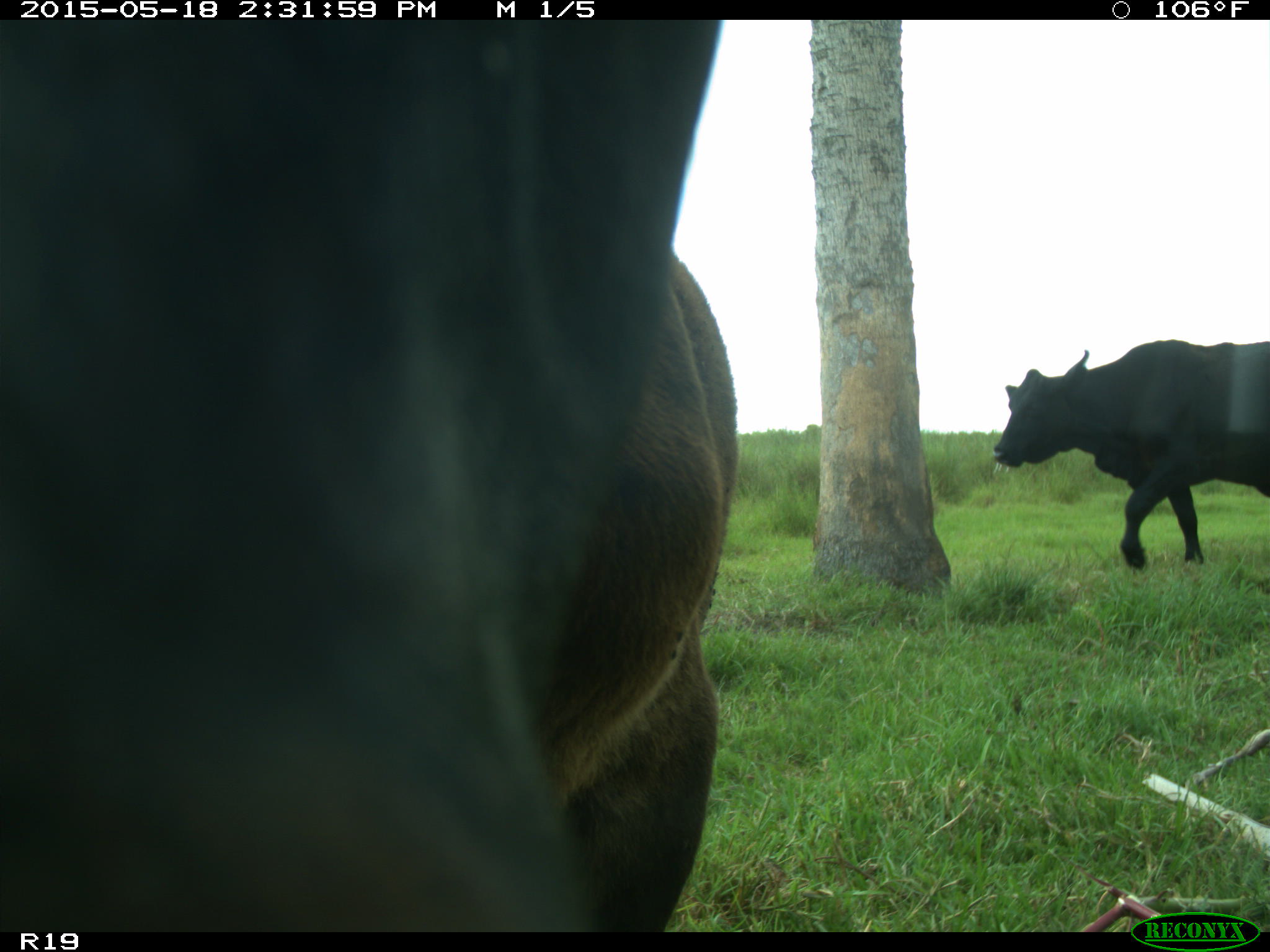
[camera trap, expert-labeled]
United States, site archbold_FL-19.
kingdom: Animalia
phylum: Chordata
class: Mammalia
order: Artiodactyla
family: Bovidae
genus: Bos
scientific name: Bos taurus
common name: domestic cow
Bos taurus (domestic cow).